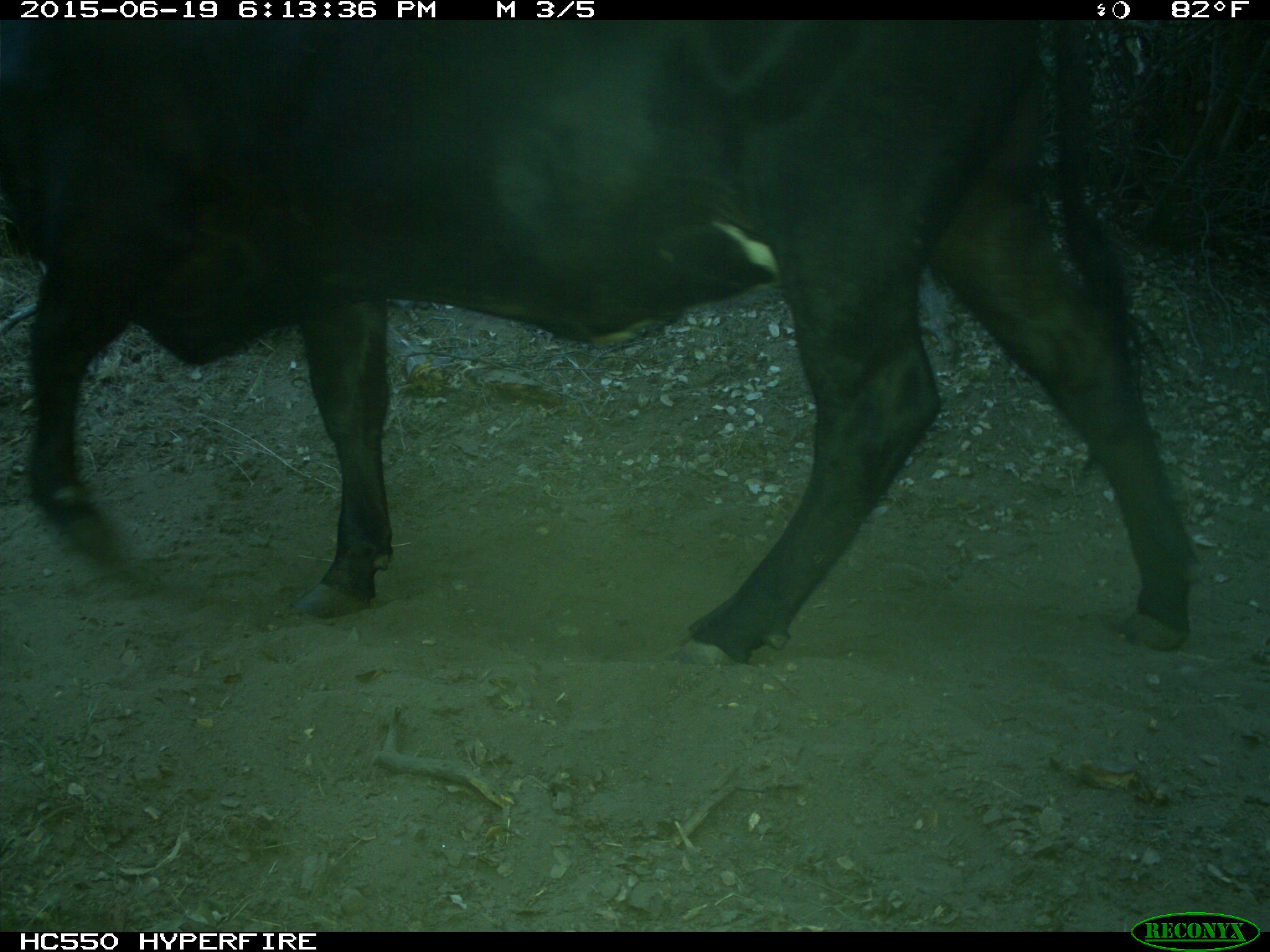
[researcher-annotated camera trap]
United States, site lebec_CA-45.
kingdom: Animalia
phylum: Chordata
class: Mammalia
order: Artiodactyla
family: Bovidae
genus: Bos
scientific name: Bos taurus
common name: domestic cow